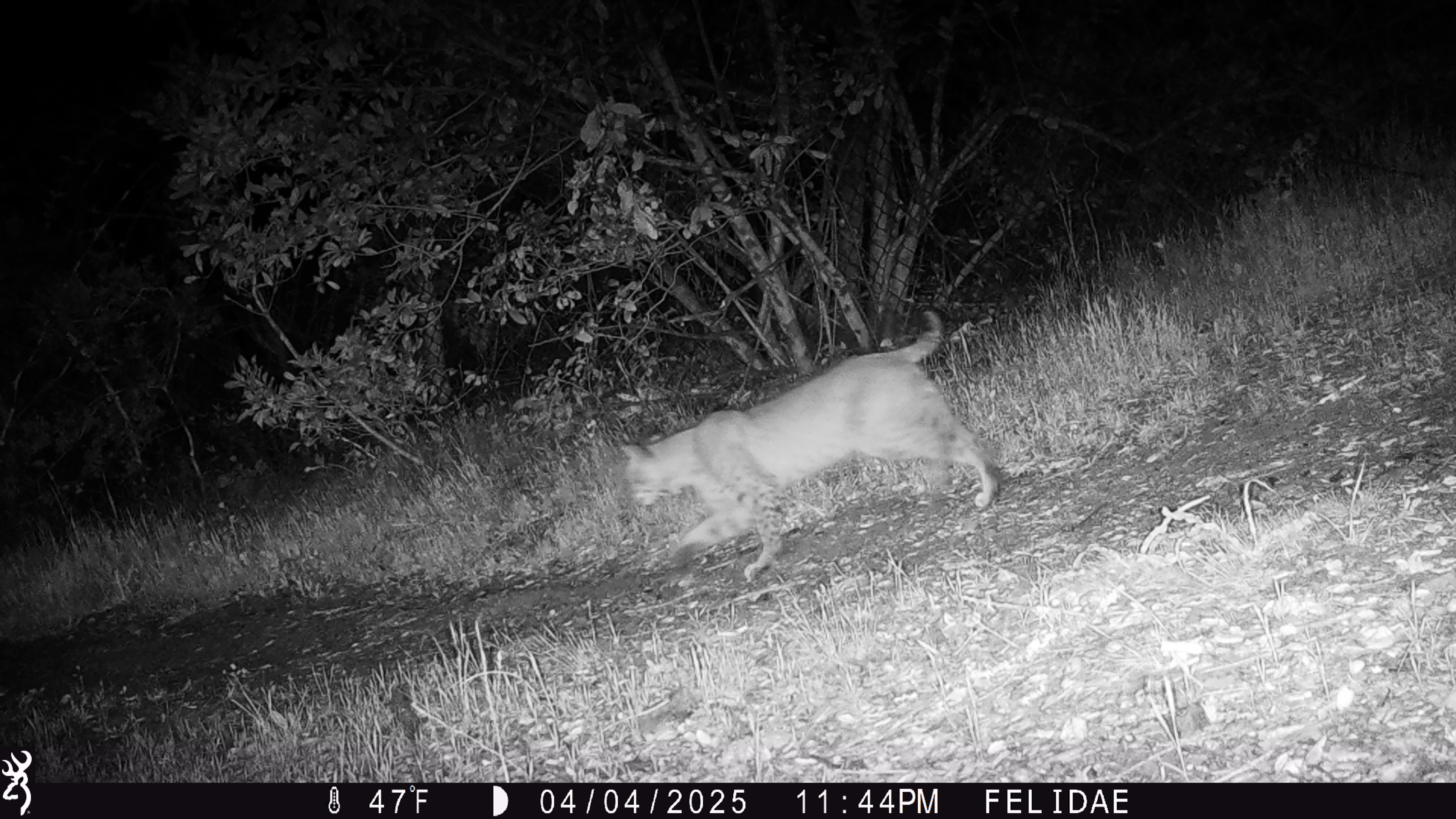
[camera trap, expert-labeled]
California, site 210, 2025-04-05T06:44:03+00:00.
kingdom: Animalia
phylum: Chordata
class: Mammalia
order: Carnivora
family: Felidae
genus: Lynx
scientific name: Lynx rufus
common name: bobcat